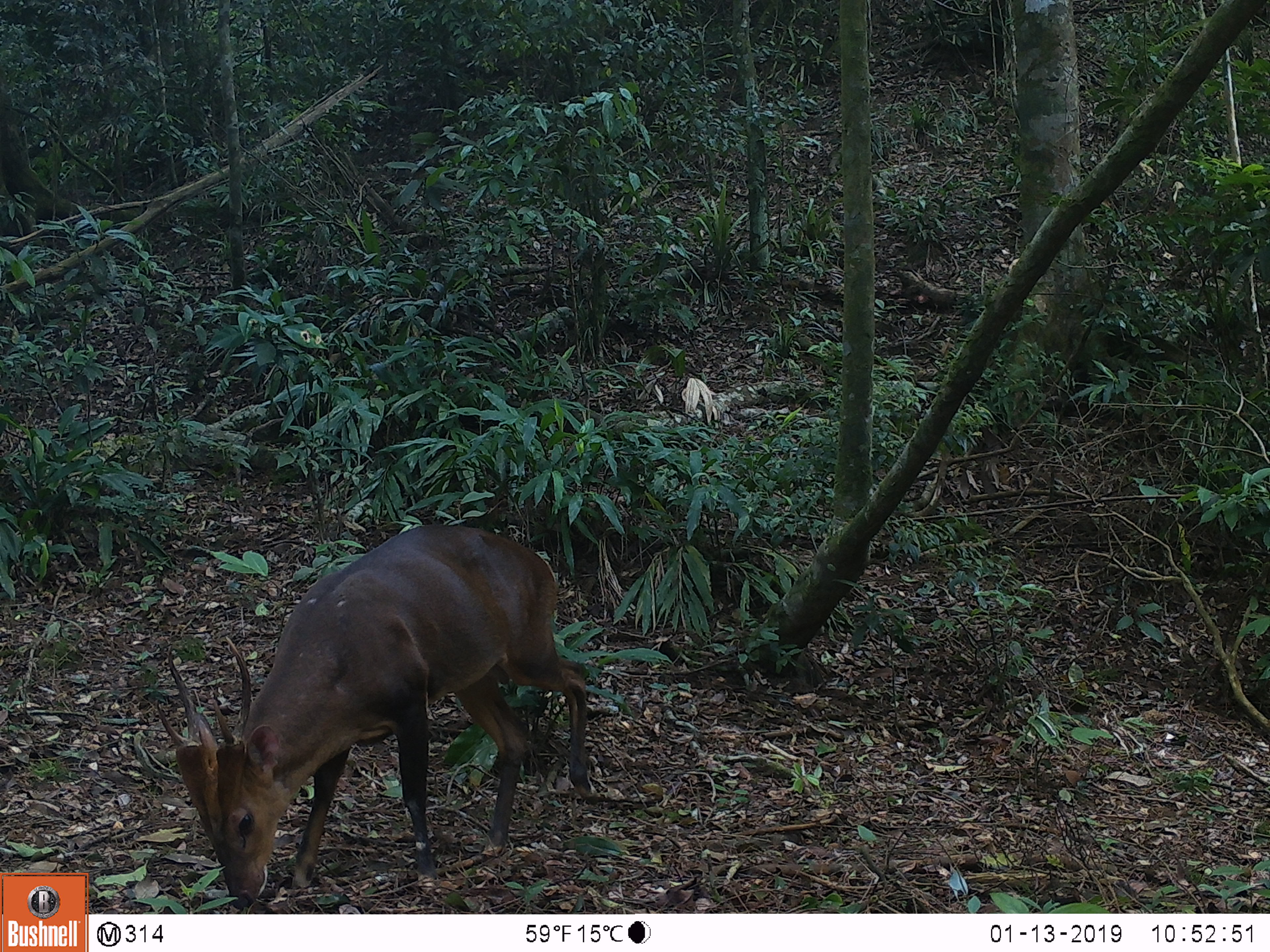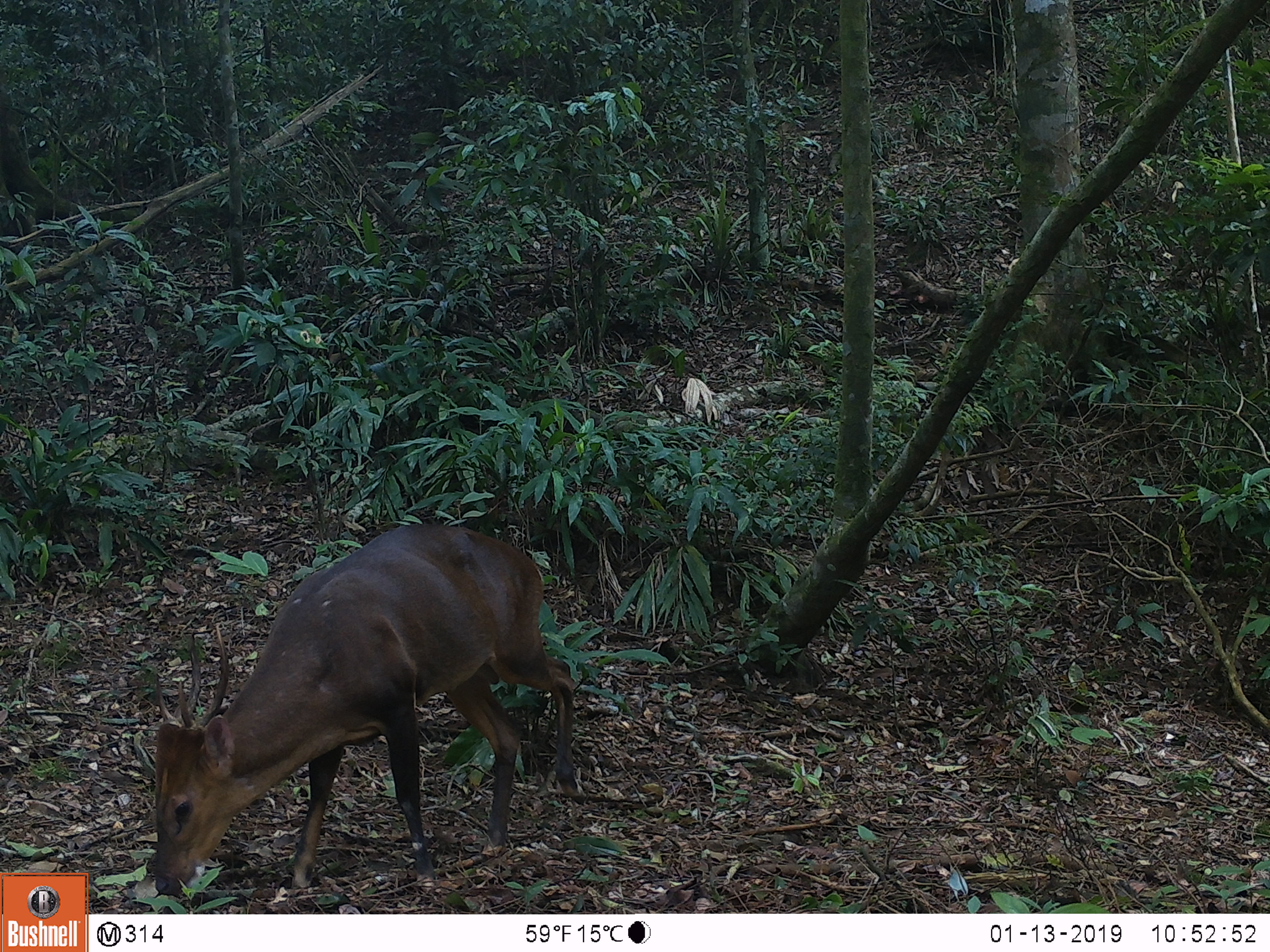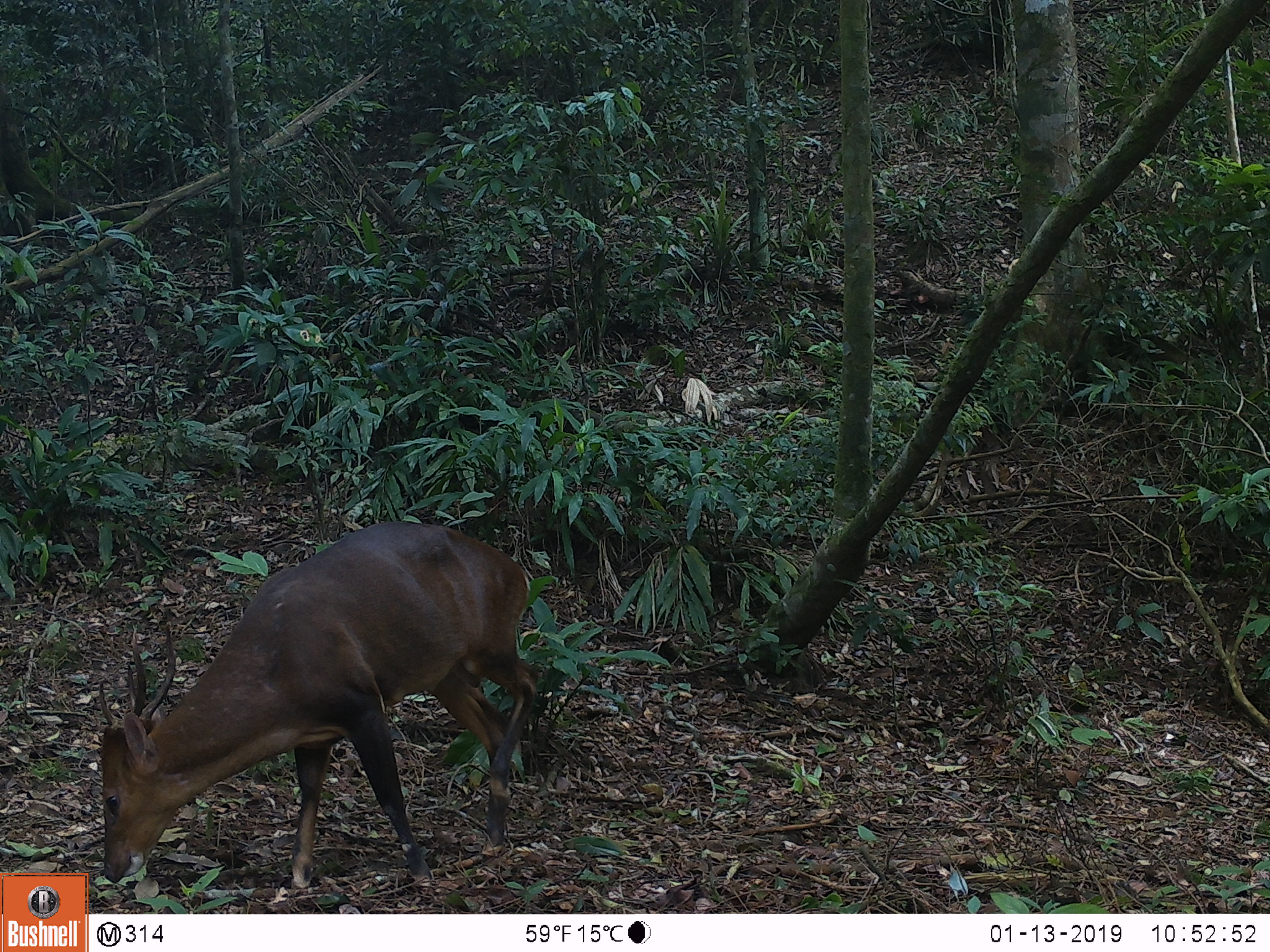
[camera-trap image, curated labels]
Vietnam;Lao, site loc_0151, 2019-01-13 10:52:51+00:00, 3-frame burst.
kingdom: Animalia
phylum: Chordata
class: Mammalia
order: Artiodactyla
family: Cervidae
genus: Muntiacus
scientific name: Muntiacus vuquangensis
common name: large-antlered muntjac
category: large antlered muntjac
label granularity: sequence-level